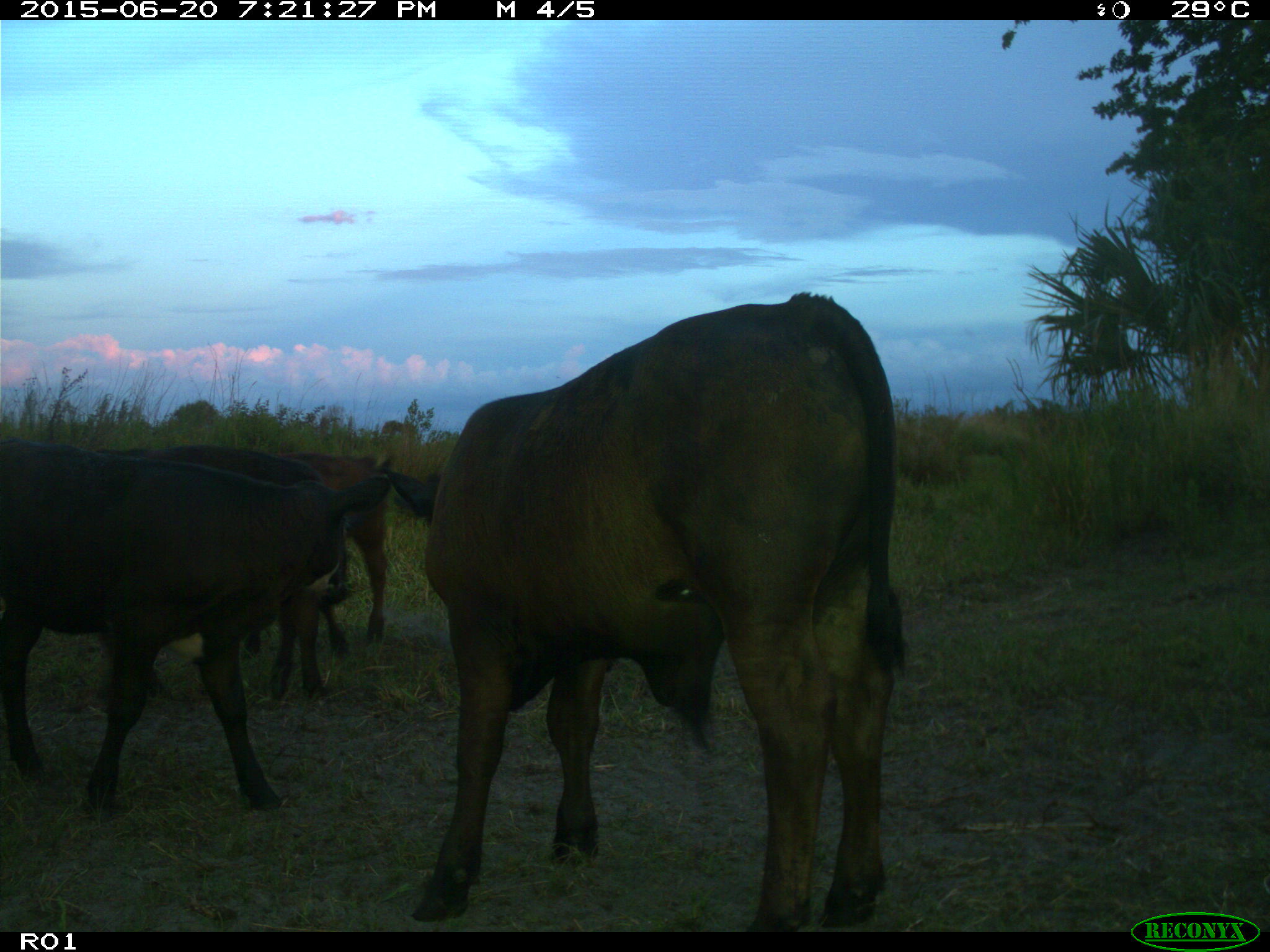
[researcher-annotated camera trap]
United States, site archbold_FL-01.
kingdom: Animalia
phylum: Chordata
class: Mammalia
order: Artiodactyla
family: Bovidae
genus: Bos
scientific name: Bos taurus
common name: domestic cow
Bos taurus (domestic cow).